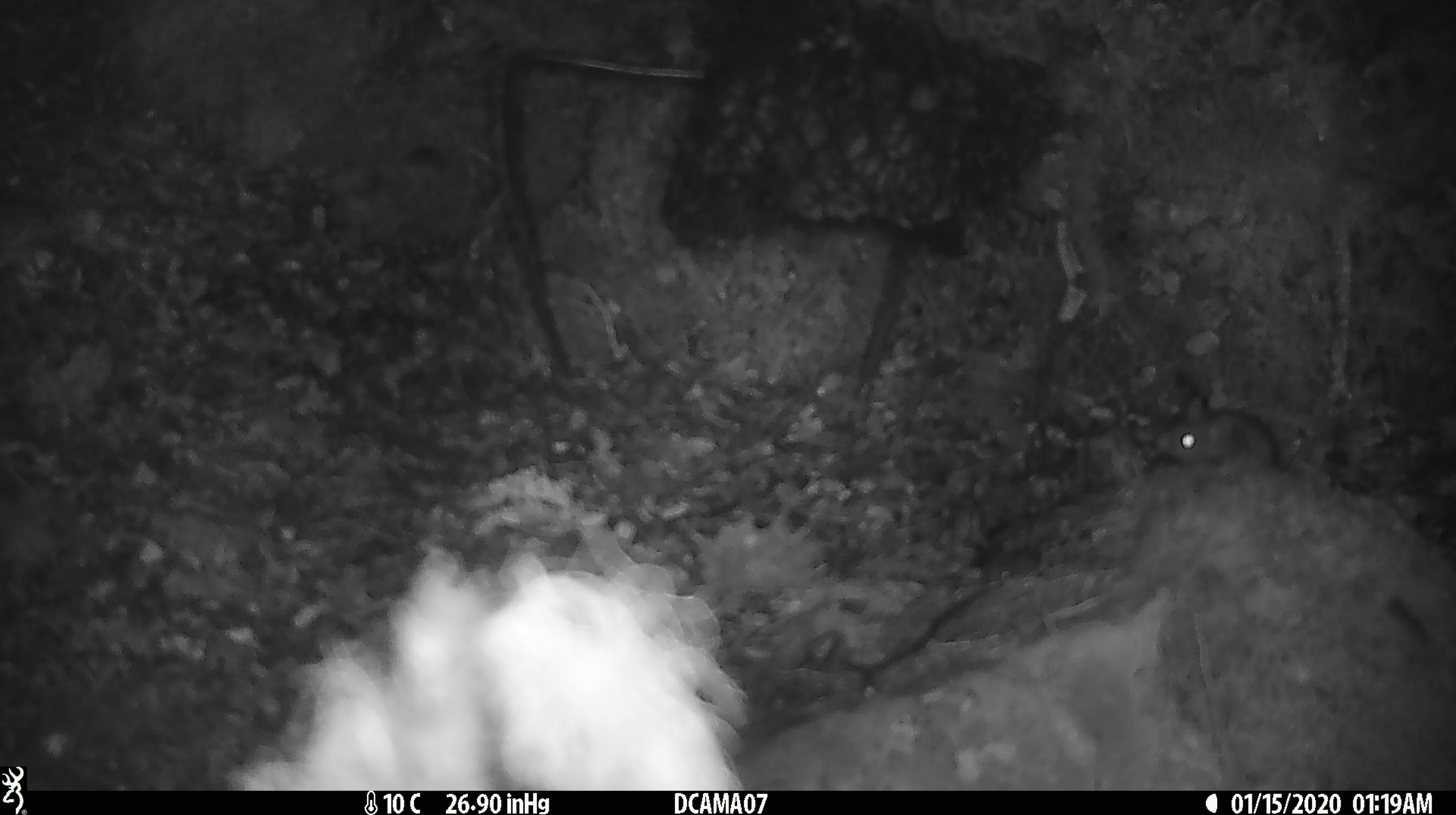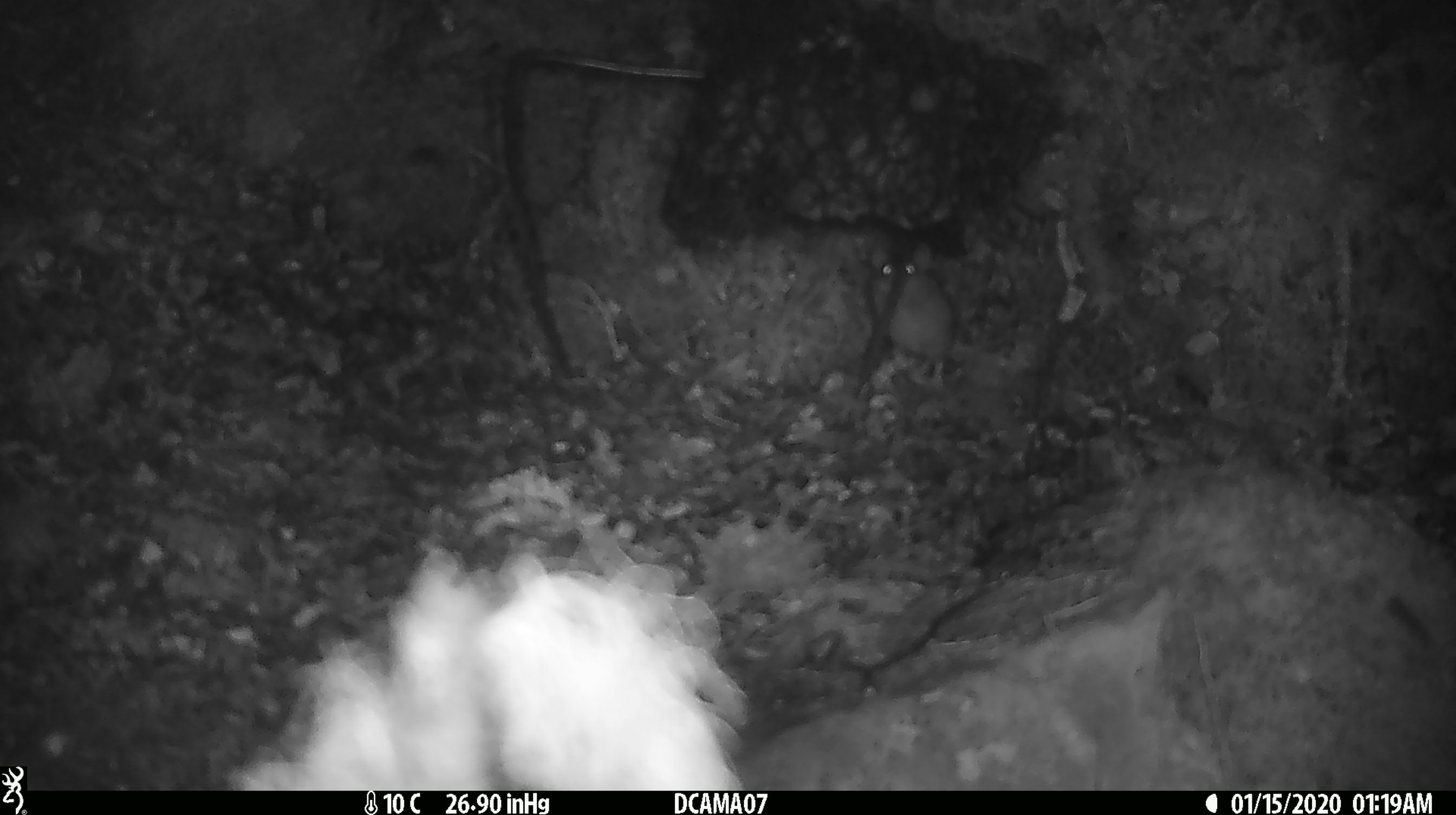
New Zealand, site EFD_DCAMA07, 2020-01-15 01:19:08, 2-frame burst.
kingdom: Animalia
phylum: Chordata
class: Mammalia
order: Rodentia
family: Muridae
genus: Mus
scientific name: Mus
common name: mouse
Mouse (Mus).